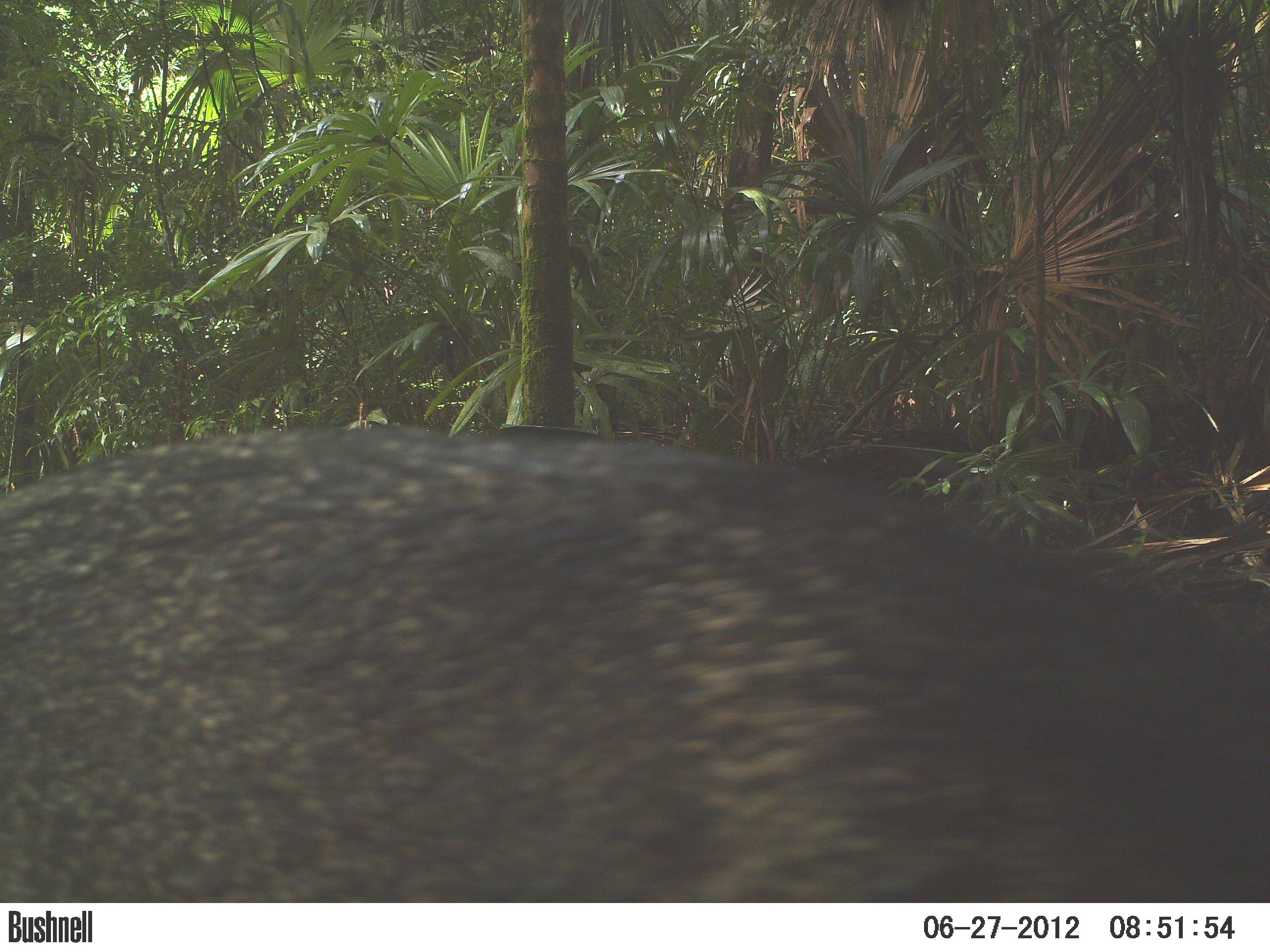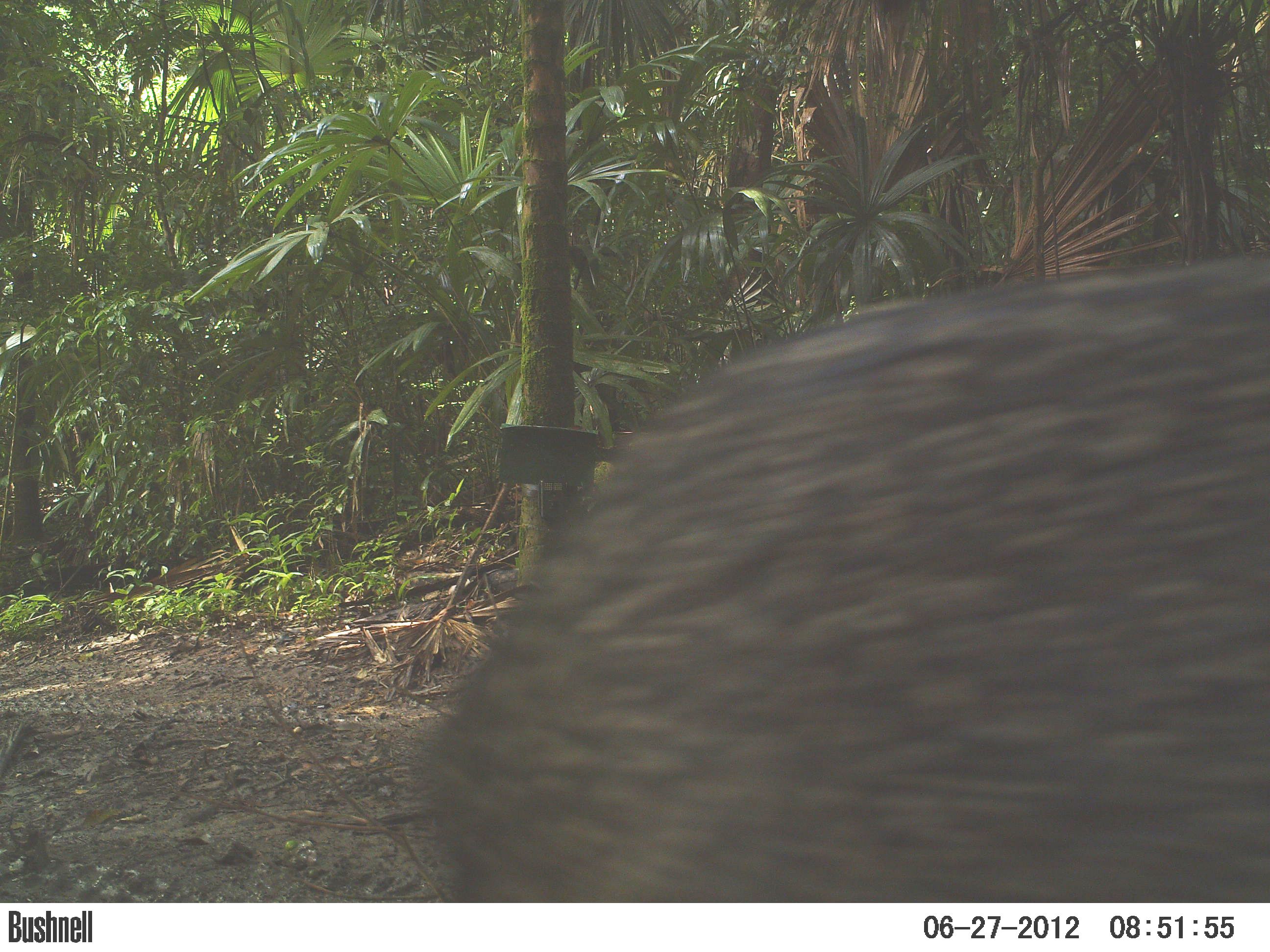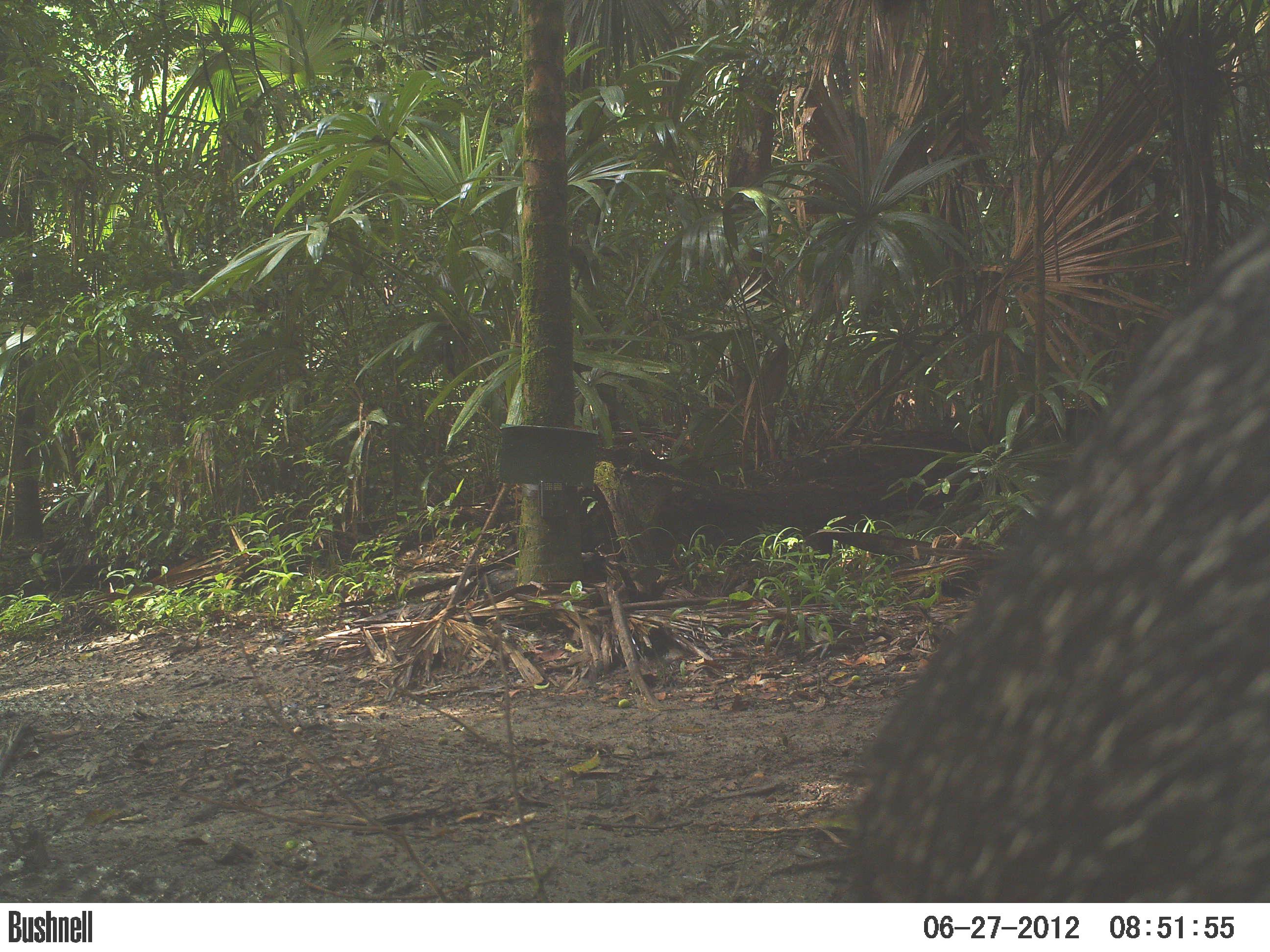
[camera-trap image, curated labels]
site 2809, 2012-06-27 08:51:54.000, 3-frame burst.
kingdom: Animalia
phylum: Chordata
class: Mammalia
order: Artiodactyla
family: Tayassuidae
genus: Pecari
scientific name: Pecari tajacu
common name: collared peccary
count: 1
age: adult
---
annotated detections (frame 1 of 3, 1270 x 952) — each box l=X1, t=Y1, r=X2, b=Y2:
pecari tajacu: l=2, t=423, r=1268, b=902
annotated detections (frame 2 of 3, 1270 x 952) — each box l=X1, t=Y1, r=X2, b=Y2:
pecari tajacu: l=414, t=252, r=1270, b=902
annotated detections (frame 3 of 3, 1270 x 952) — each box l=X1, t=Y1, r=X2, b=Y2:
pecari tajacu: l=828, t=213, r=1269, b=902